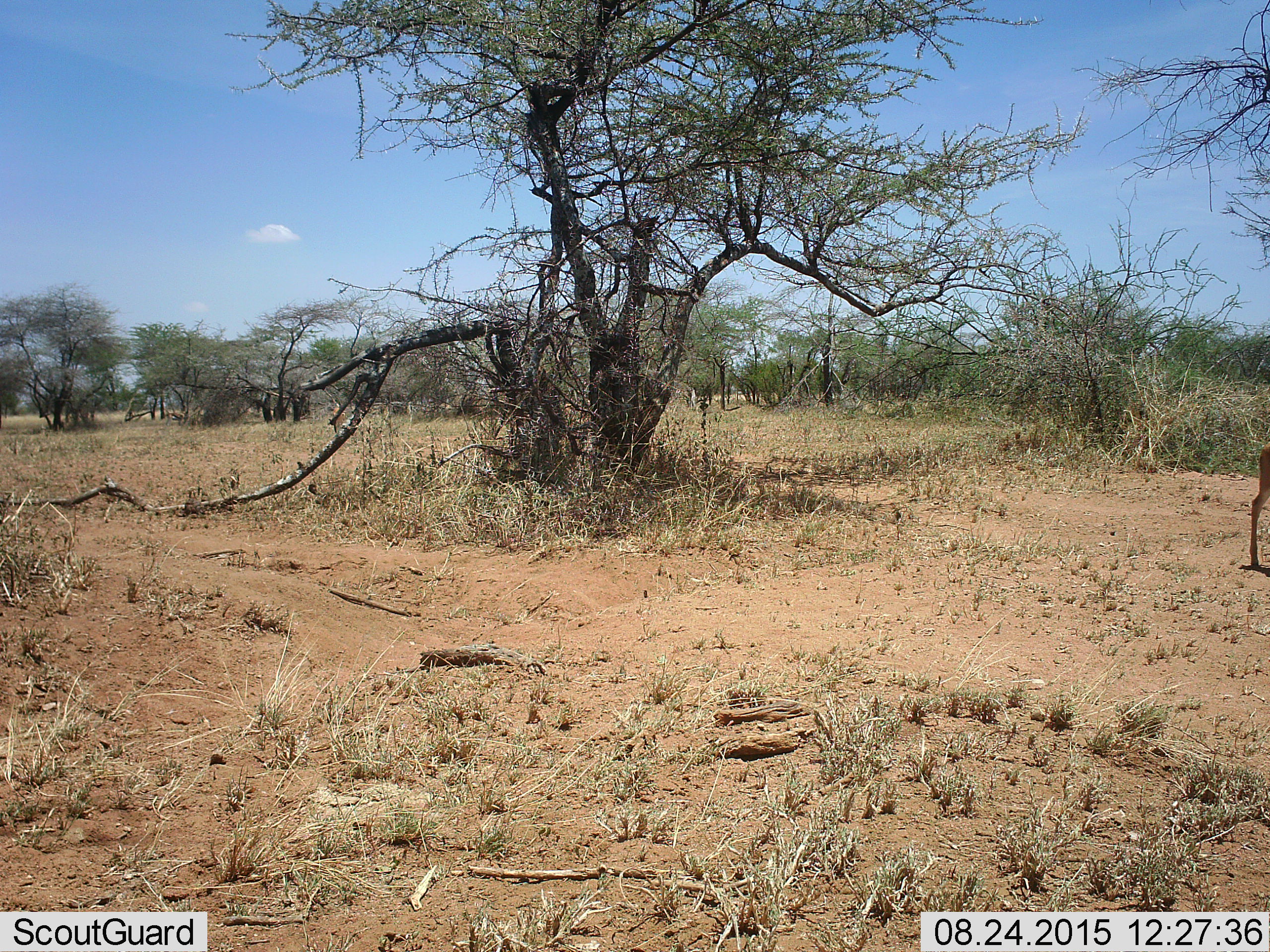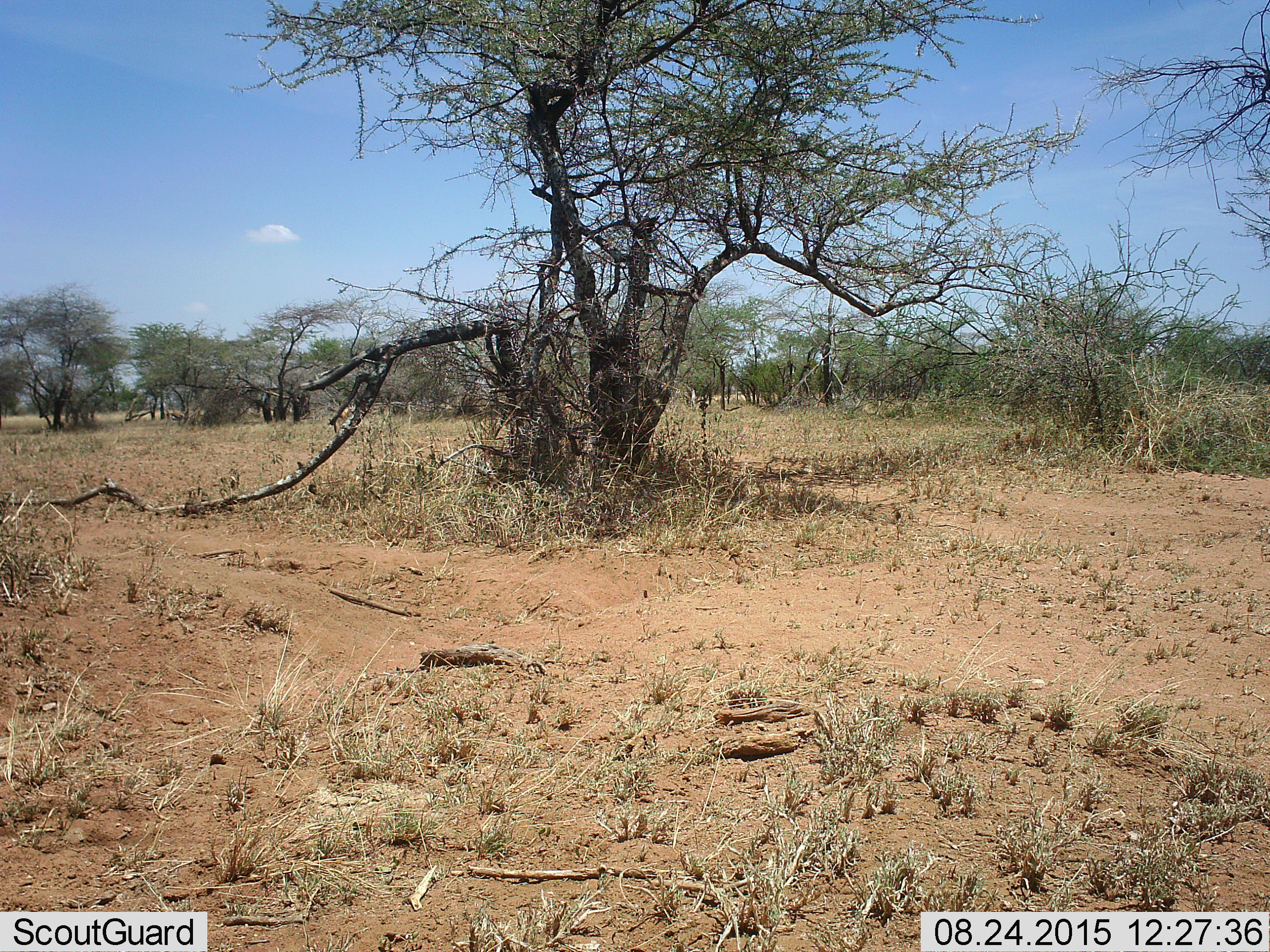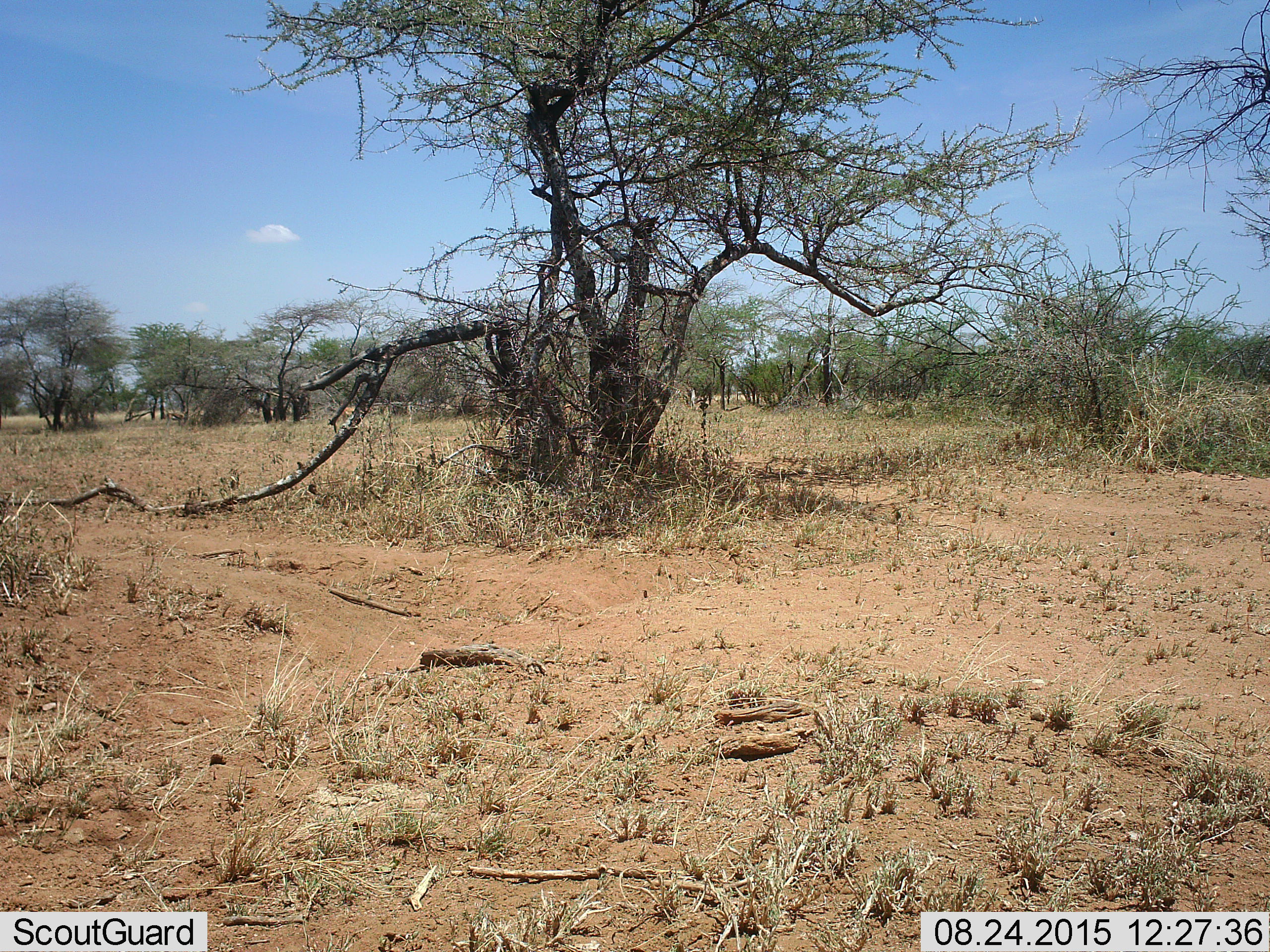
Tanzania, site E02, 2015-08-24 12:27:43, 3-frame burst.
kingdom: Animalia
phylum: Chordata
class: Mammalia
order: Artiodactyla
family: Bovidae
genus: Aepyceros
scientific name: Aepyceros melampus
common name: impala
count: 1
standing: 0%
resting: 0%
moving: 100%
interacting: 0%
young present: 0%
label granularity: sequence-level